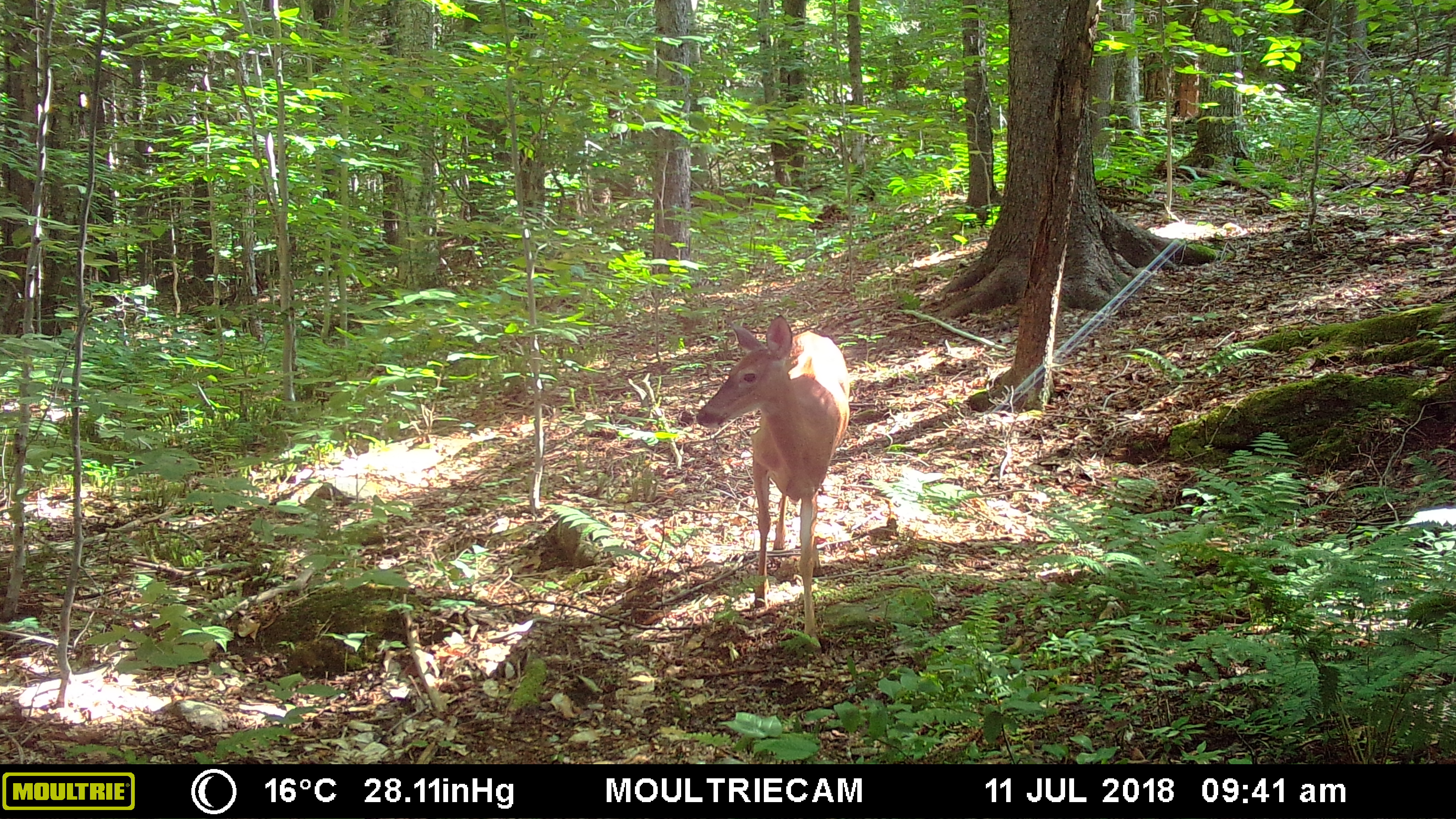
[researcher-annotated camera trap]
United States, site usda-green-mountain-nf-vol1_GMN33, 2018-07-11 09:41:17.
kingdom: Animalia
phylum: Chordata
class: Mammalia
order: Artiodactyla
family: Cervidae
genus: Odocoileus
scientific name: Odocoileus virginianus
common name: white-tailed deer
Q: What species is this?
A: White-tailed deer (Odocoileus virginianus).